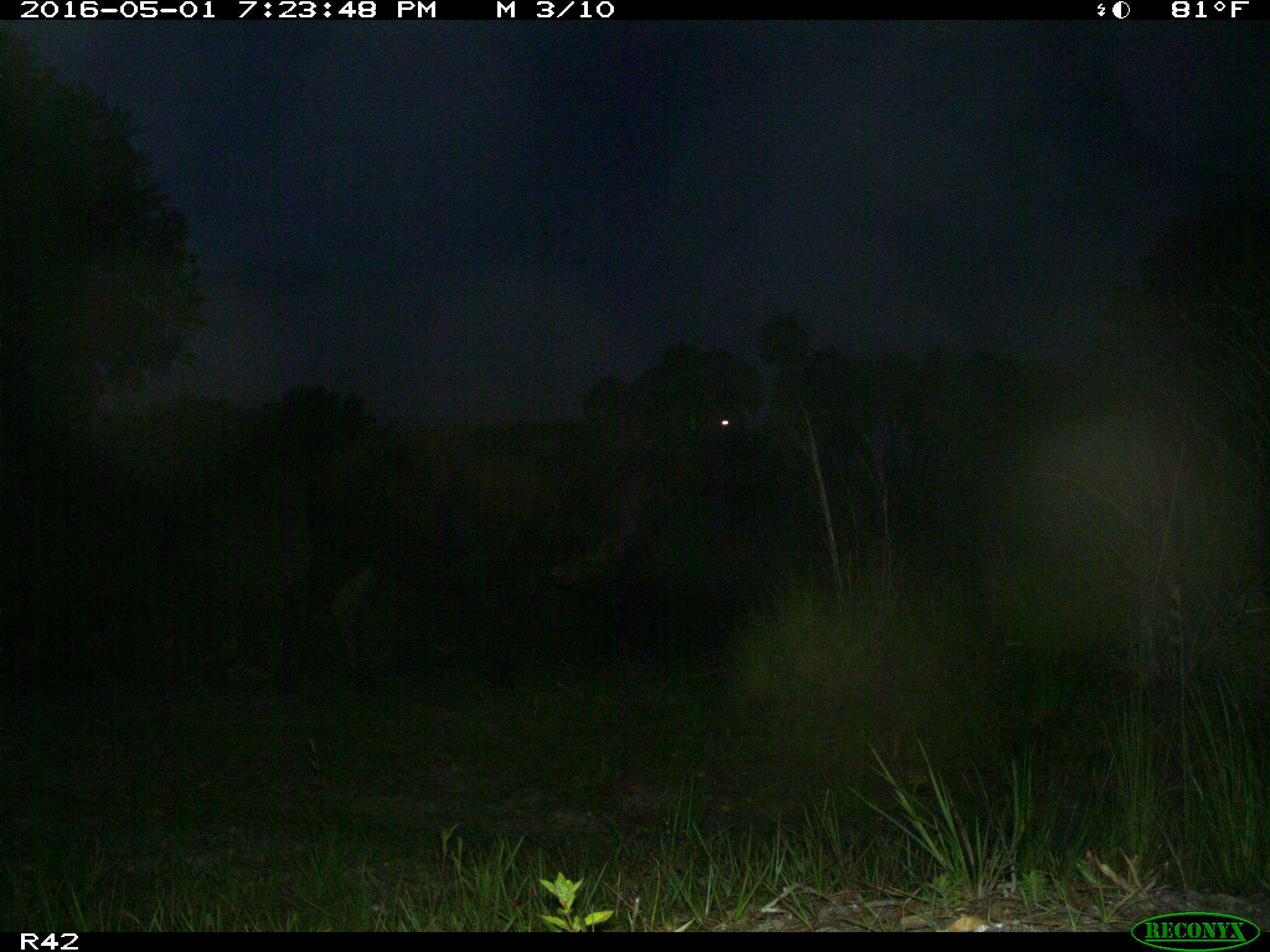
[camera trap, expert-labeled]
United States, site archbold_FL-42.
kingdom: Animalia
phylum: Chordata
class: Mammalia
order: Artiodactyla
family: Bovidae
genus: Bos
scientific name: Bos taurus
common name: domestic cow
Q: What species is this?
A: Bos taurus (domestic cow).